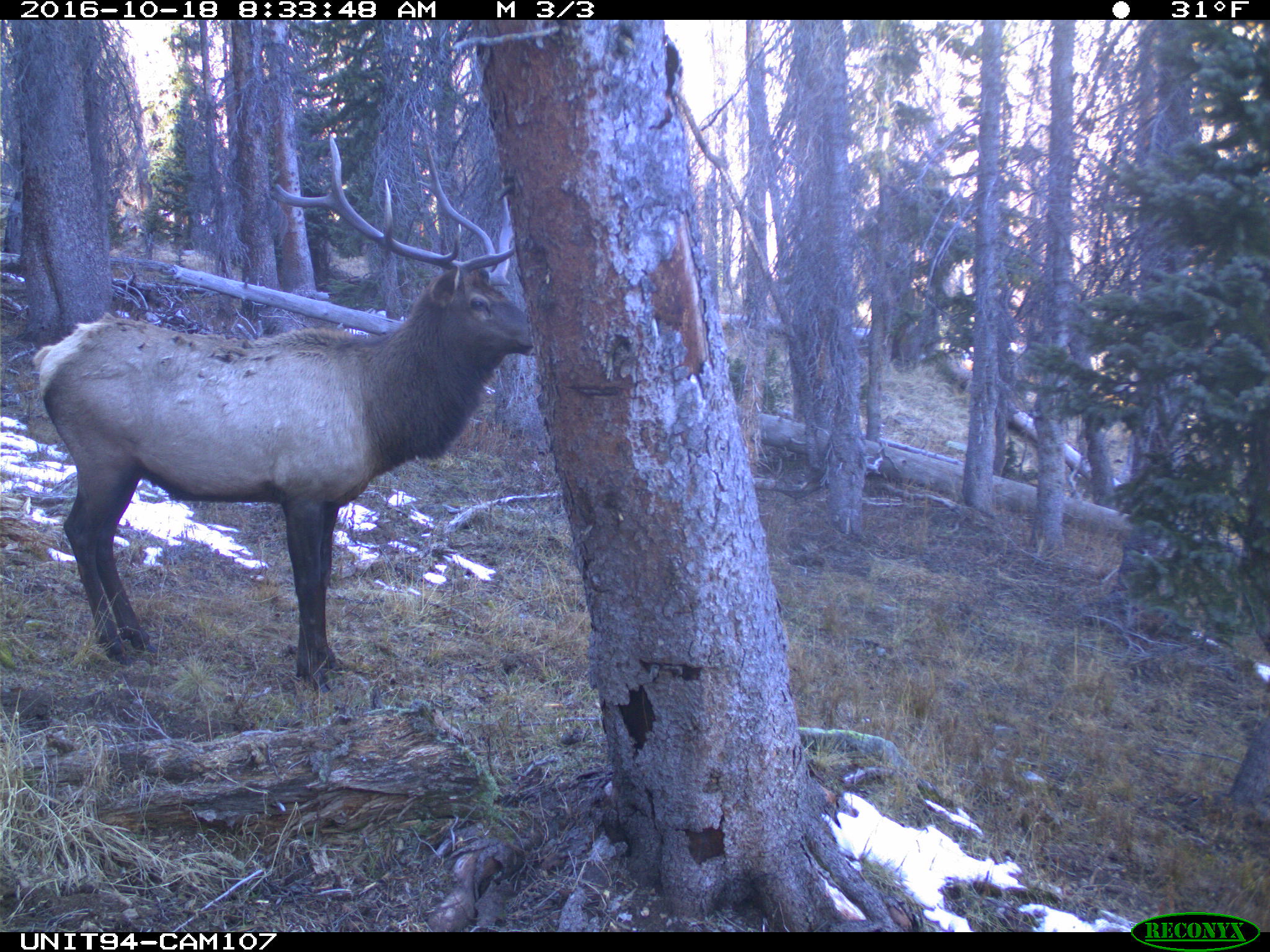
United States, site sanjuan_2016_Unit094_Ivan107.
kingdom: Animalia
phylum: Chordata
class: Mammalia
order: Artiodactyla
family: Cervidae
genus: Cervus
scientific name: Cervus elaphus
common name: red deer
Cervus elaphus (red deer).